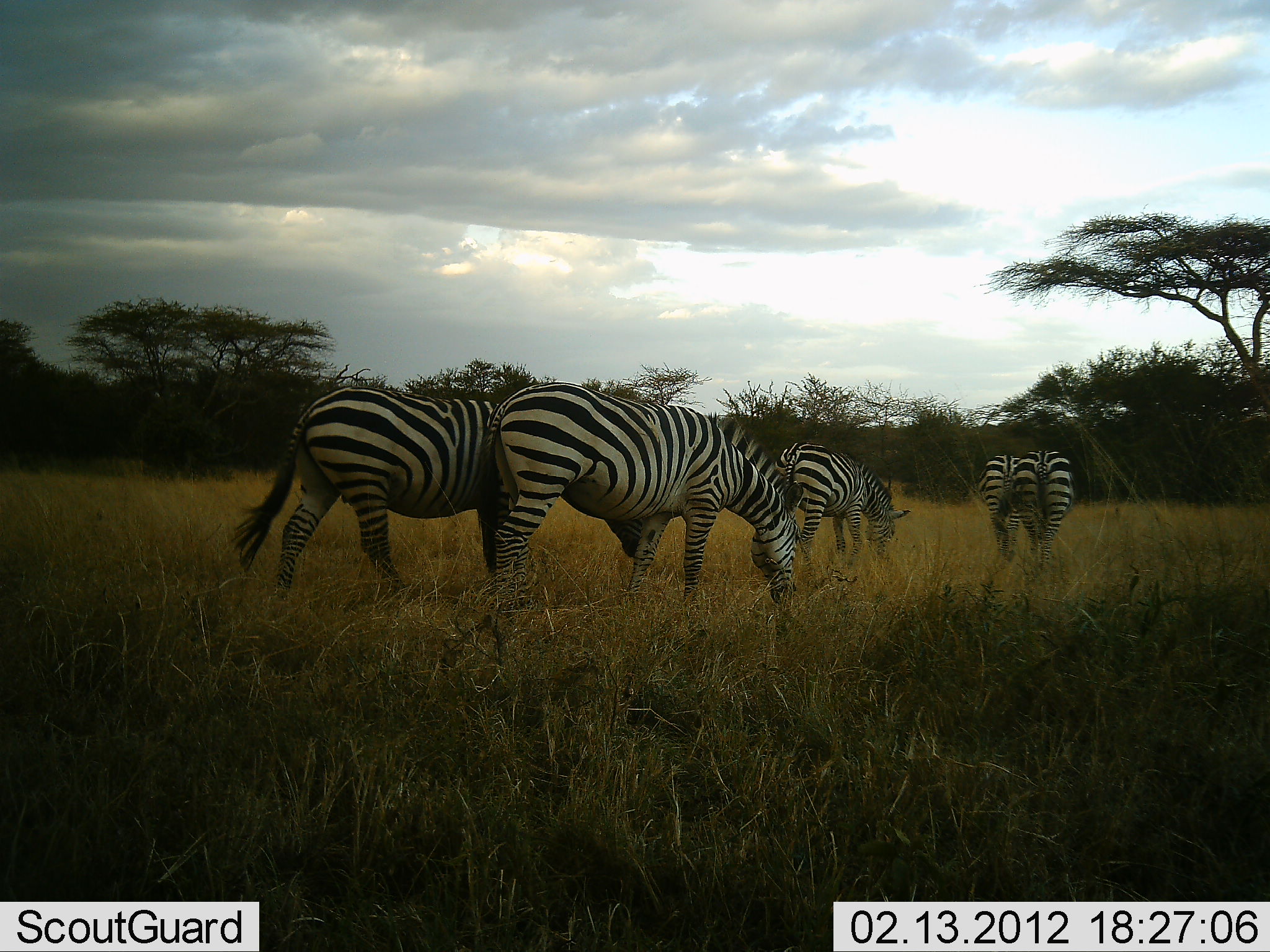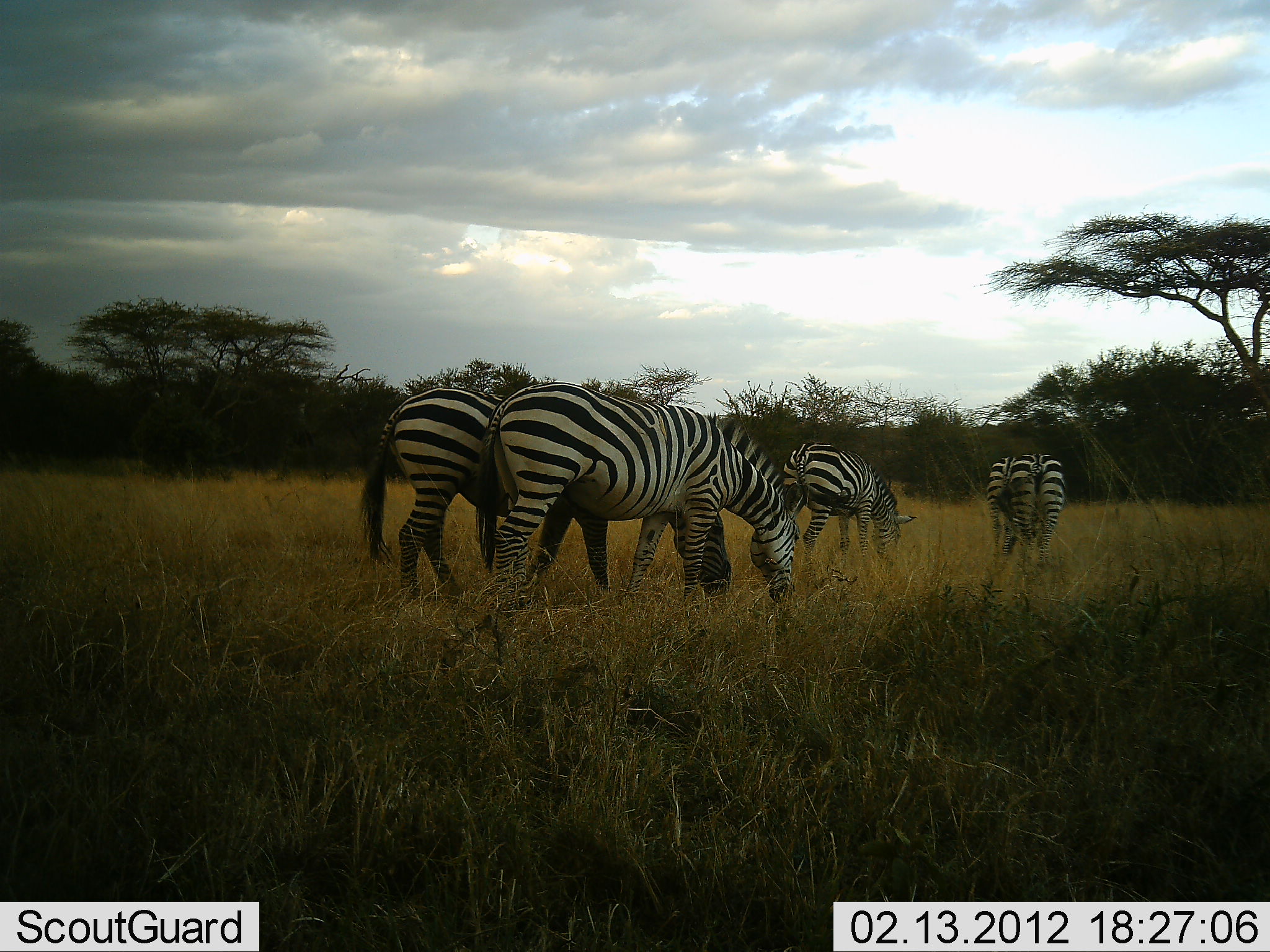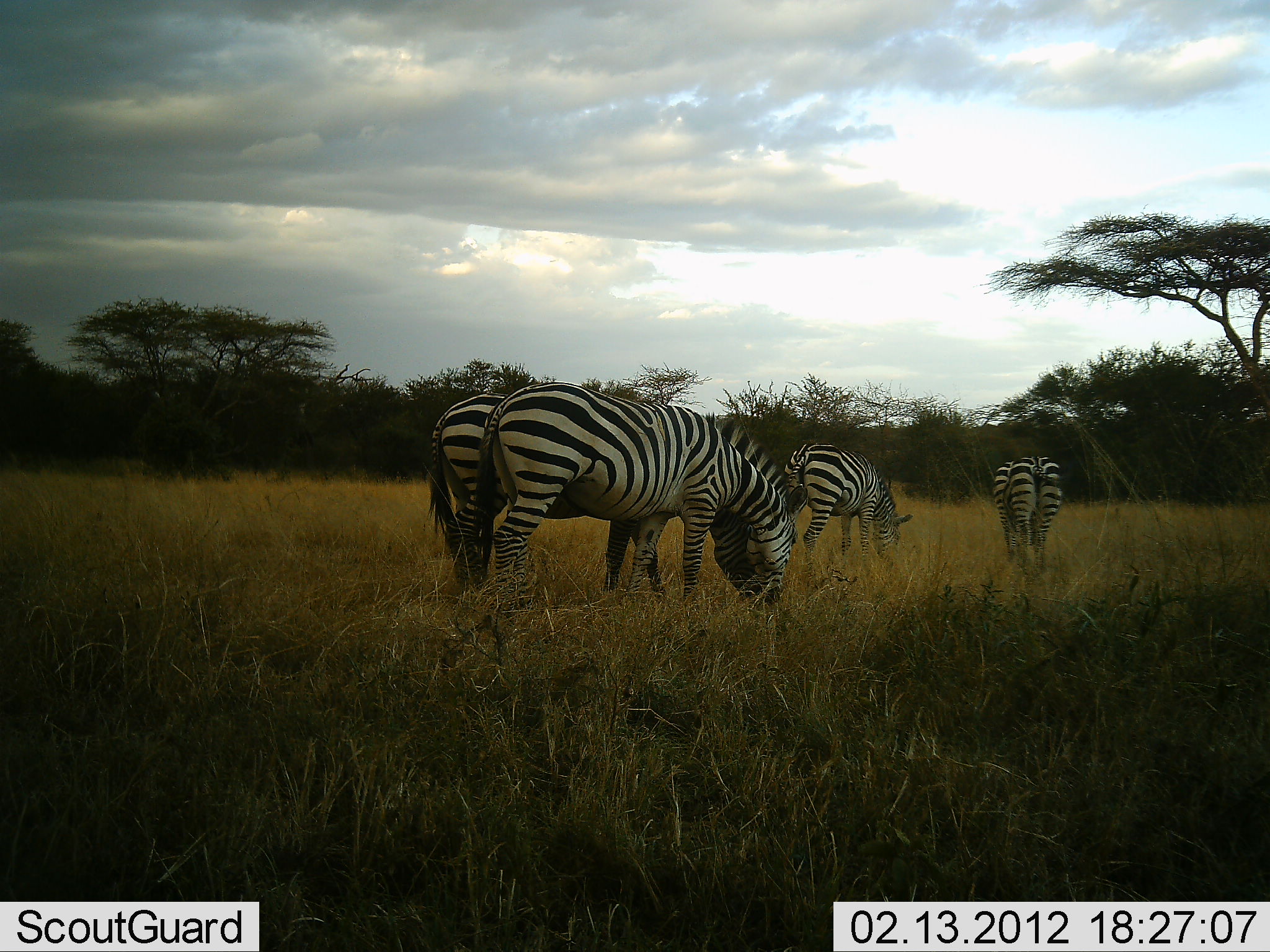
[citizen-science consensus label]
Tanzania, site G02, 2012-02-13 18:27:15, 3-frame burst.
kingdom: Animalia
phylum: Chordata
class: Mammalia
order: Perissodactyla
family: Equidae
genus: Equus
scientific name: Equus quagga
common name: plains zebra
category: zebra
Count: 5.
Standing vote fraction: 29%.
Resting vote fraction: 0%.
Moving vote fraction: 21%.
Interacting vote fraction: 0%.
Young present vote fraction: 0%.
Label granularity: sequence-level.